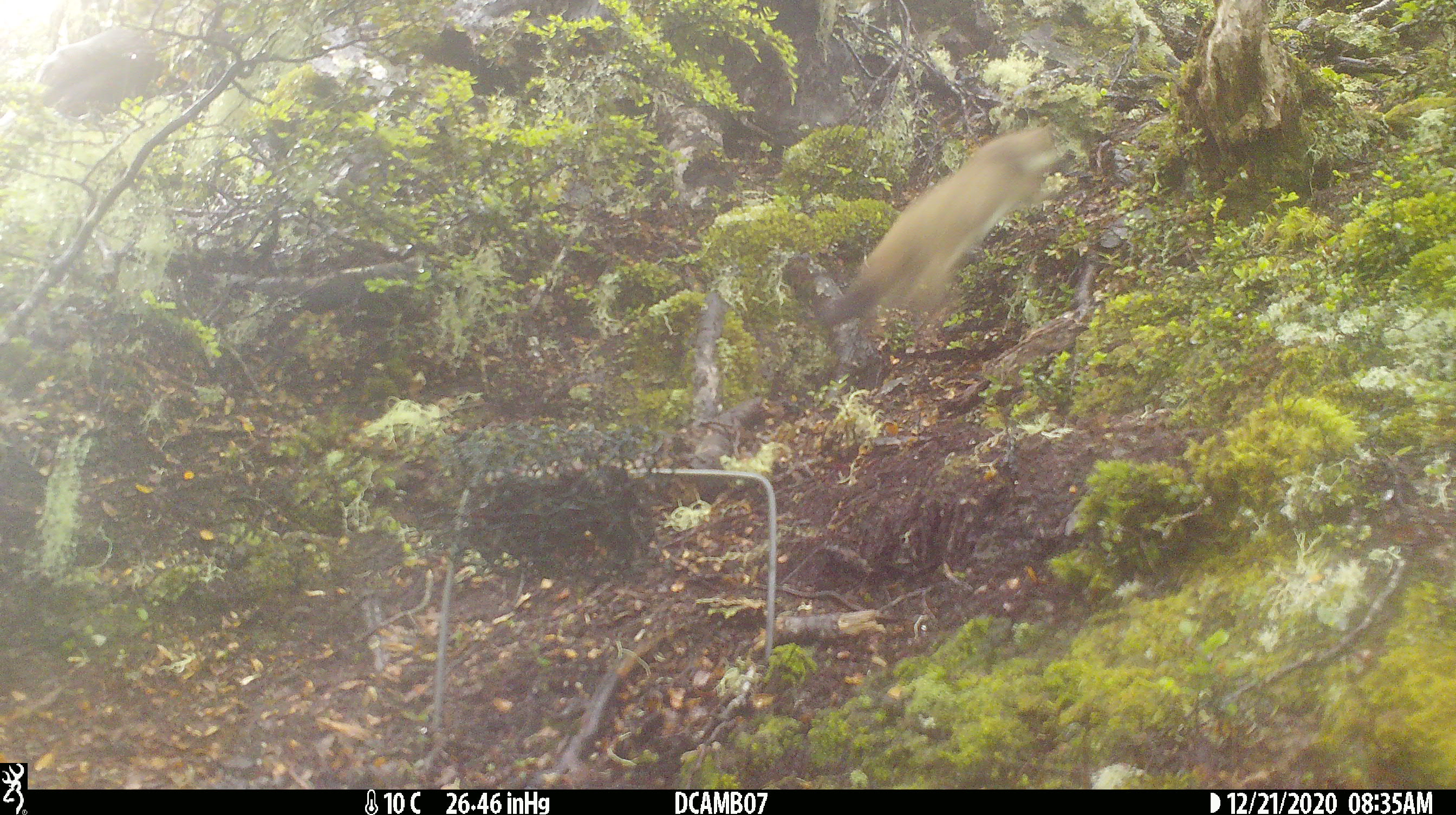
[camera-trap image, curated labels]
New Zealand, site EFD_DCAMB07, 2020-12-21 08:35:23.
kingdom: Animalia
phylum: Chordata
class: Mammalia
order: Carnivora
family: Mustelidae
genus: Mustela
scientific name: Mustela erminea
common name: stoat